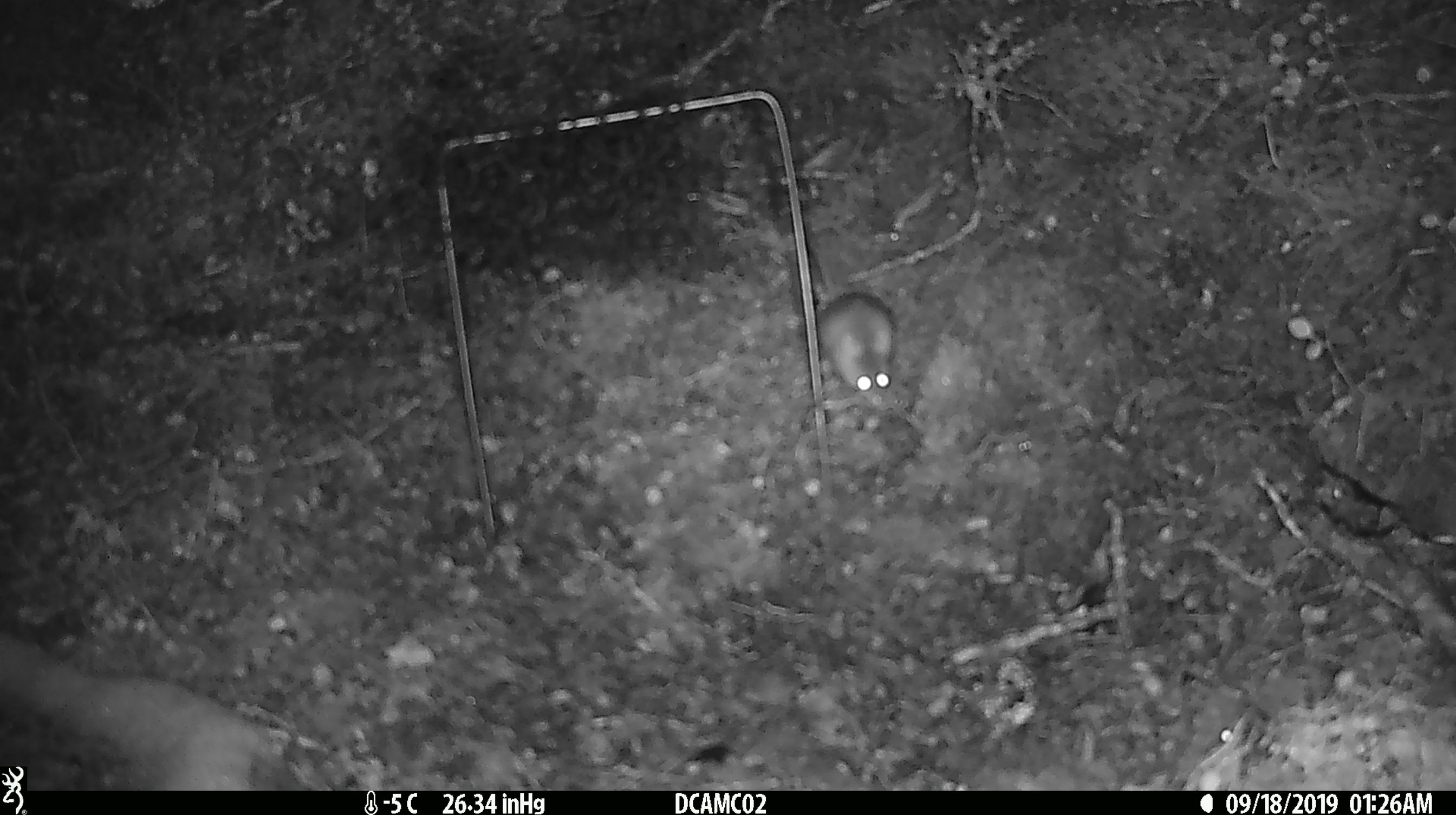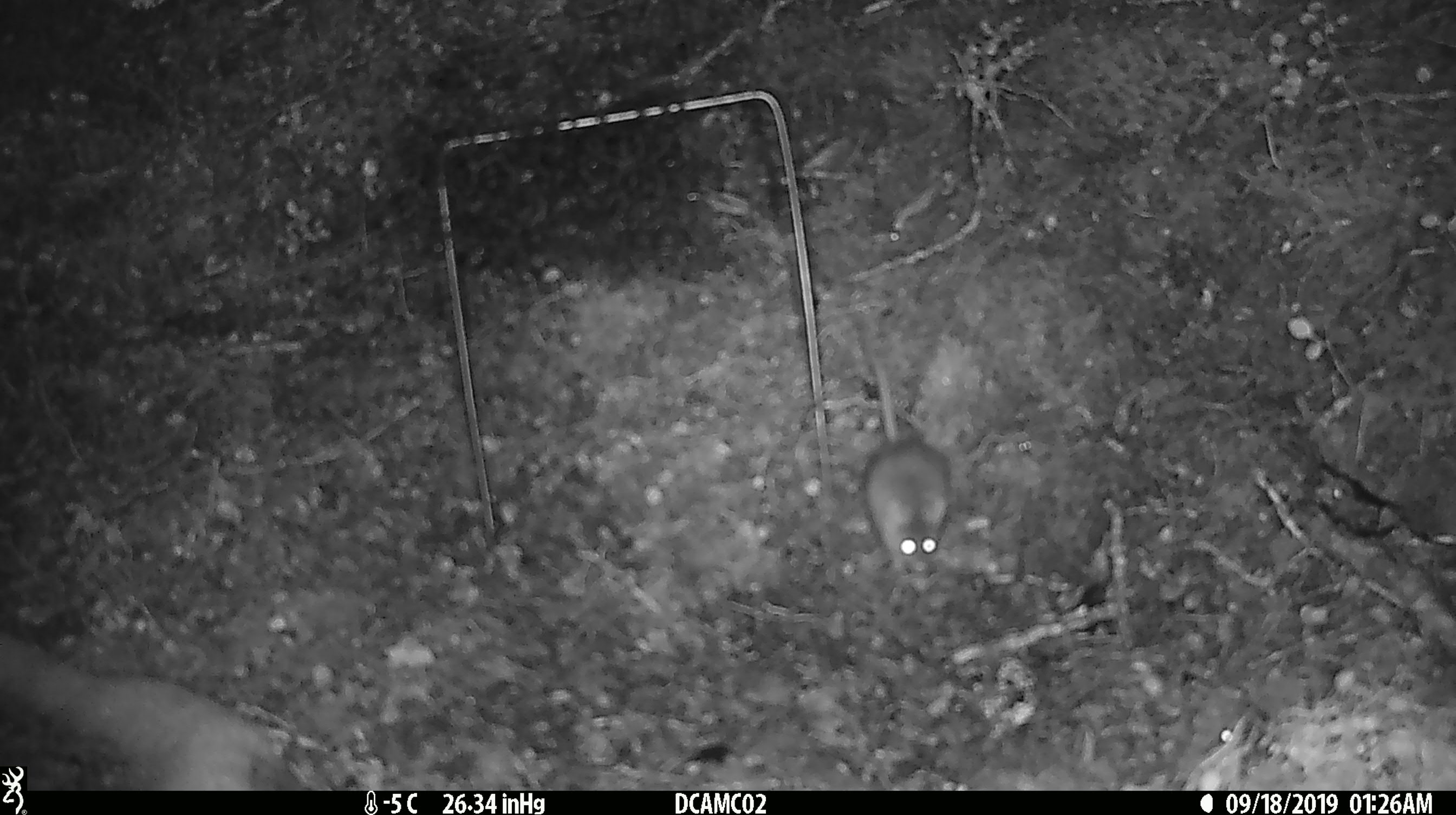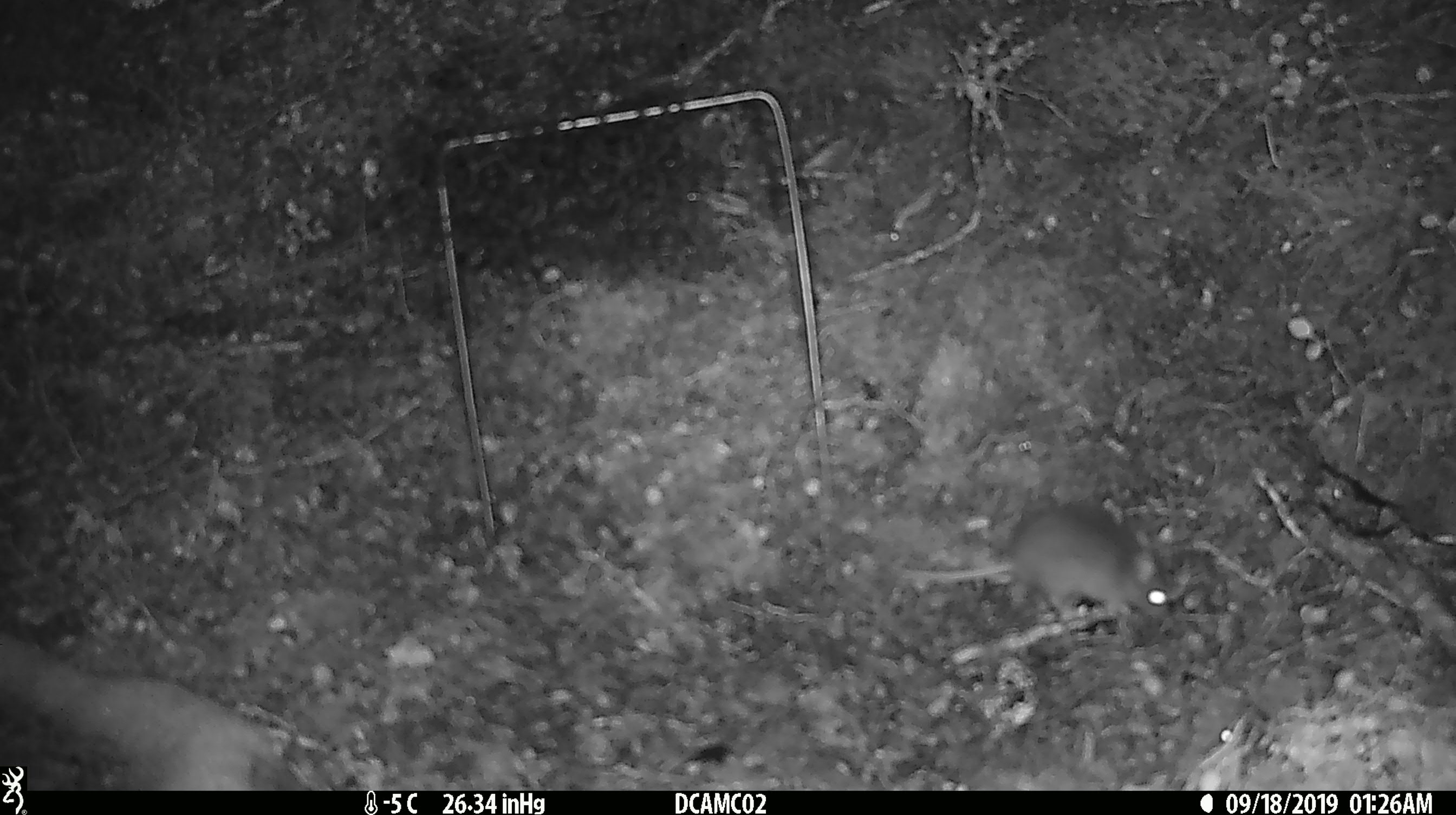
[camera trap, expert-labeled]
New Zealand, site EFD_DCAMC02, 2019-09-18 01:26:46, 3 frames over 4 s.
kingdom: Animalia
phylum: Chordata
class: Mammalia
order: Rodentia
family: Muridae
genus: Mus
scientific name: Mus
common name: mouse